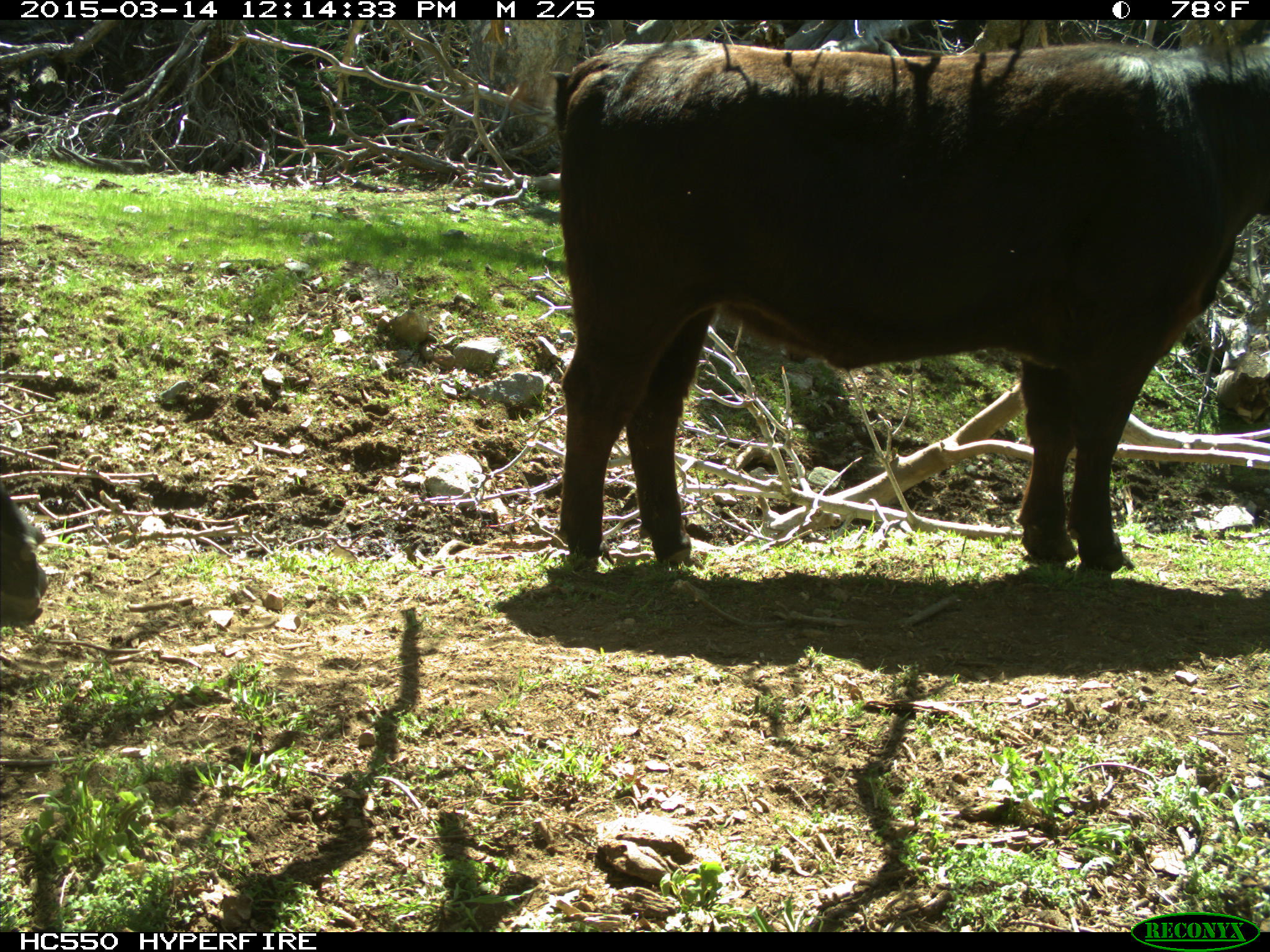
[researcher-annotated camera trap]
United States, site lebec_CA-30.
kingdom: Animalia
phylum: Chordata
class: Mammalia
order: Artiodactyla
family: Bovidae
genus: Bos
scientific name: Bos taurus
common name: domestic cow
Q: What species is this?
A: Bos taurus (domestic cow).